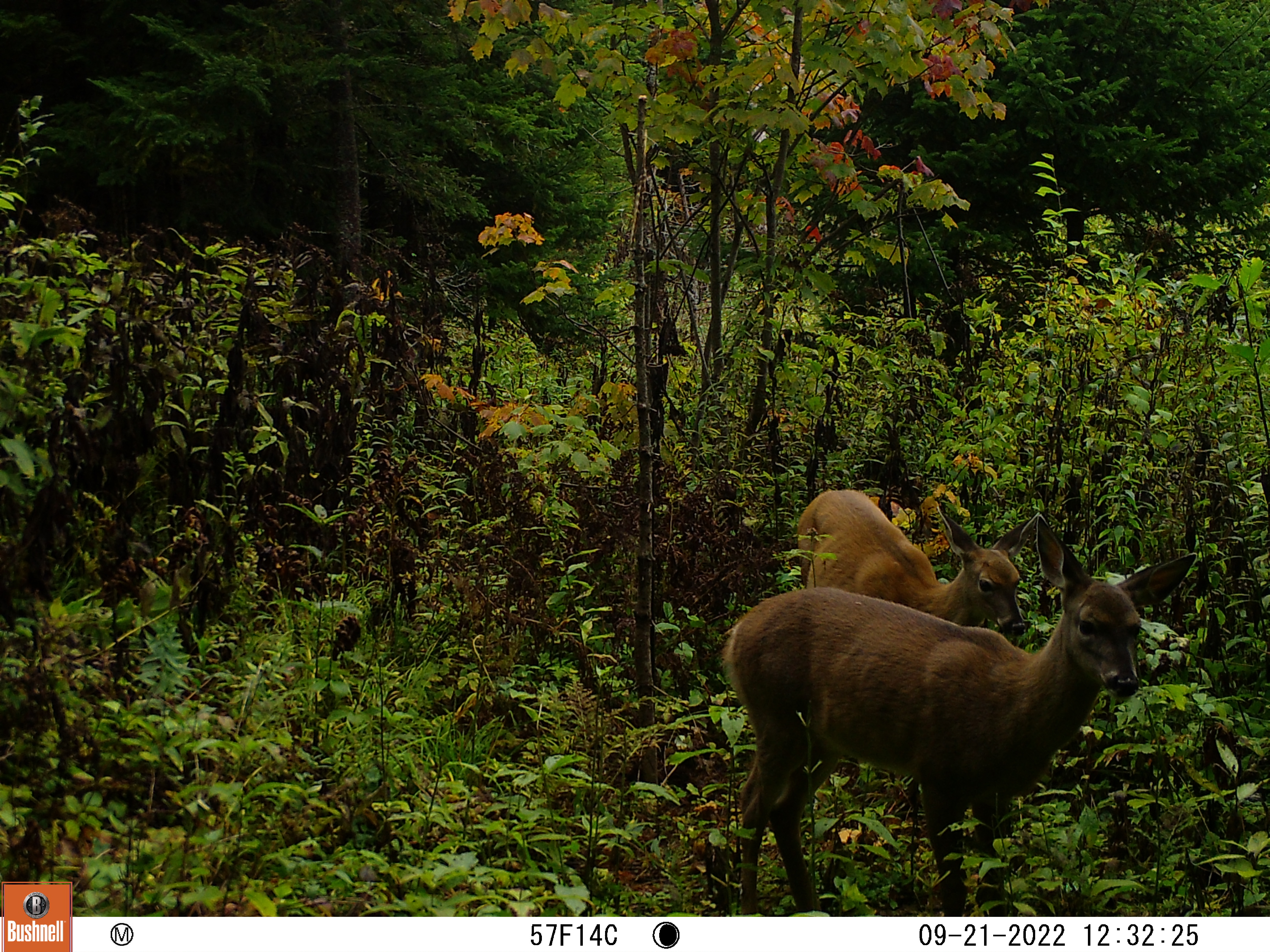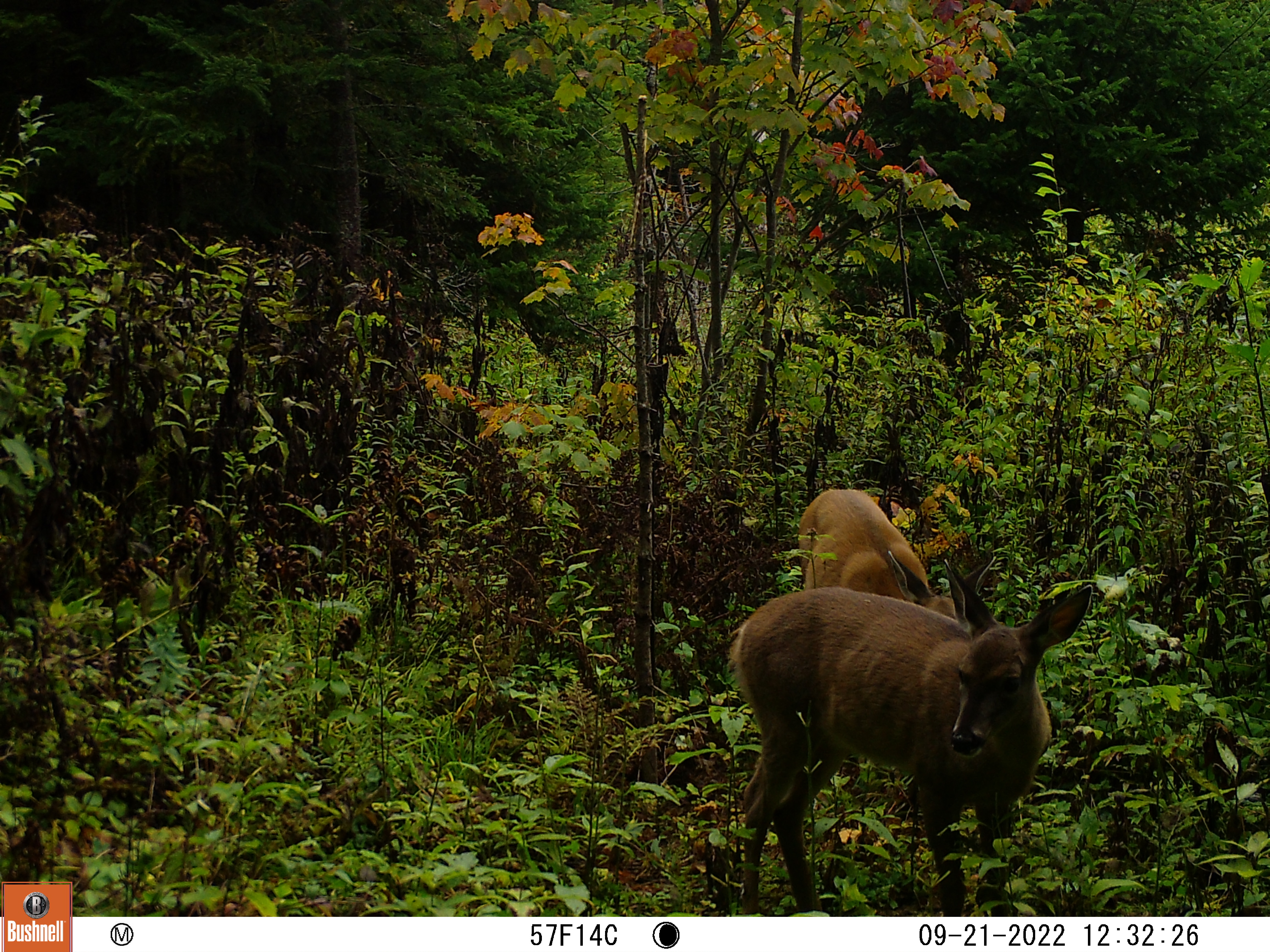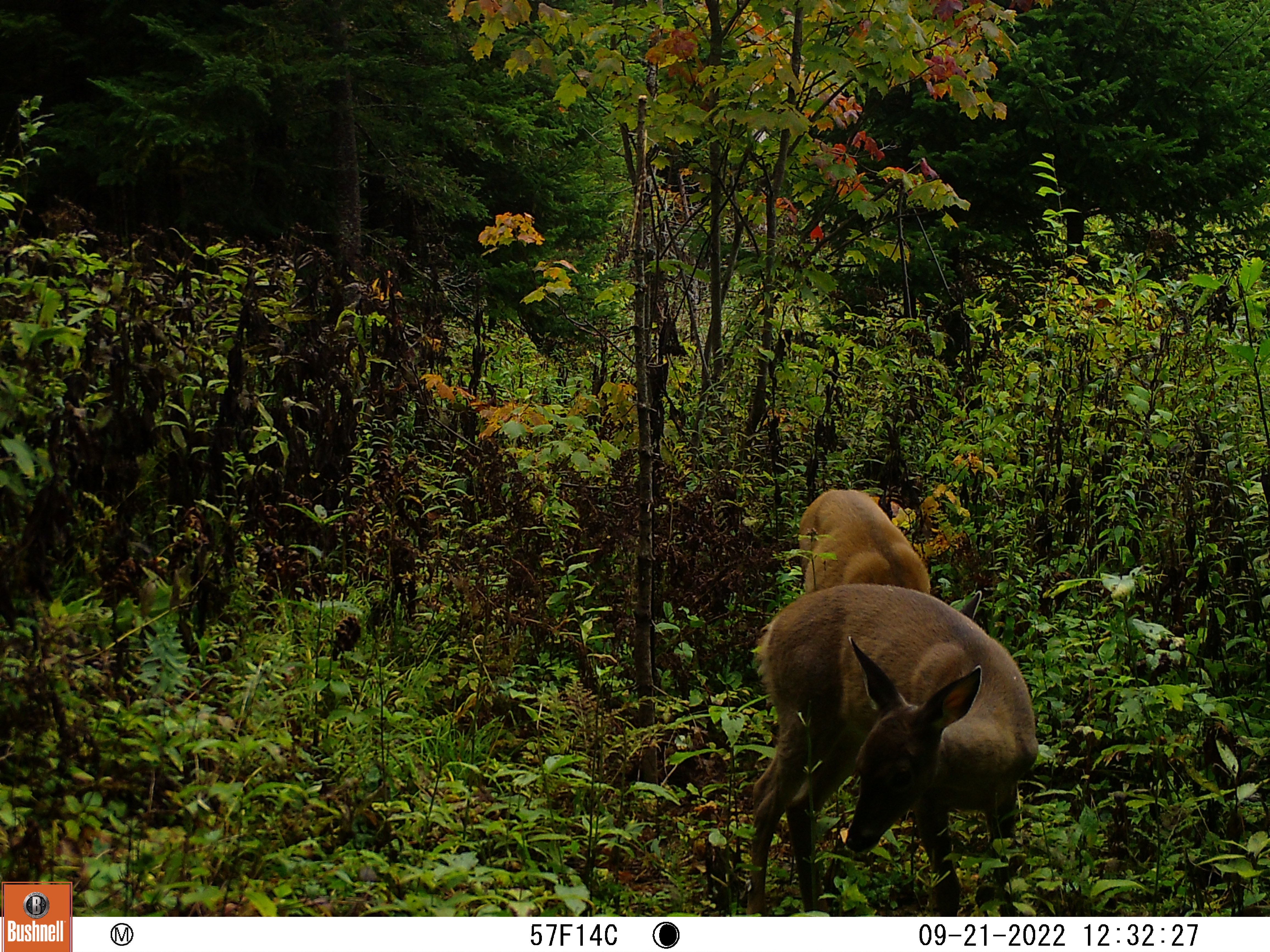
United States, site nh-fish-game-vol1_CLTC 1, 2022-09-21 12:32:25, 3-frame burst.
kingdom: Animalia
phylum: Chordata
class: Mammalia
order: Artiodactyla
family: Cervidae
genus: Odocoileus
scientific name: Odocoileus virginianus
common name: white-tailed deer